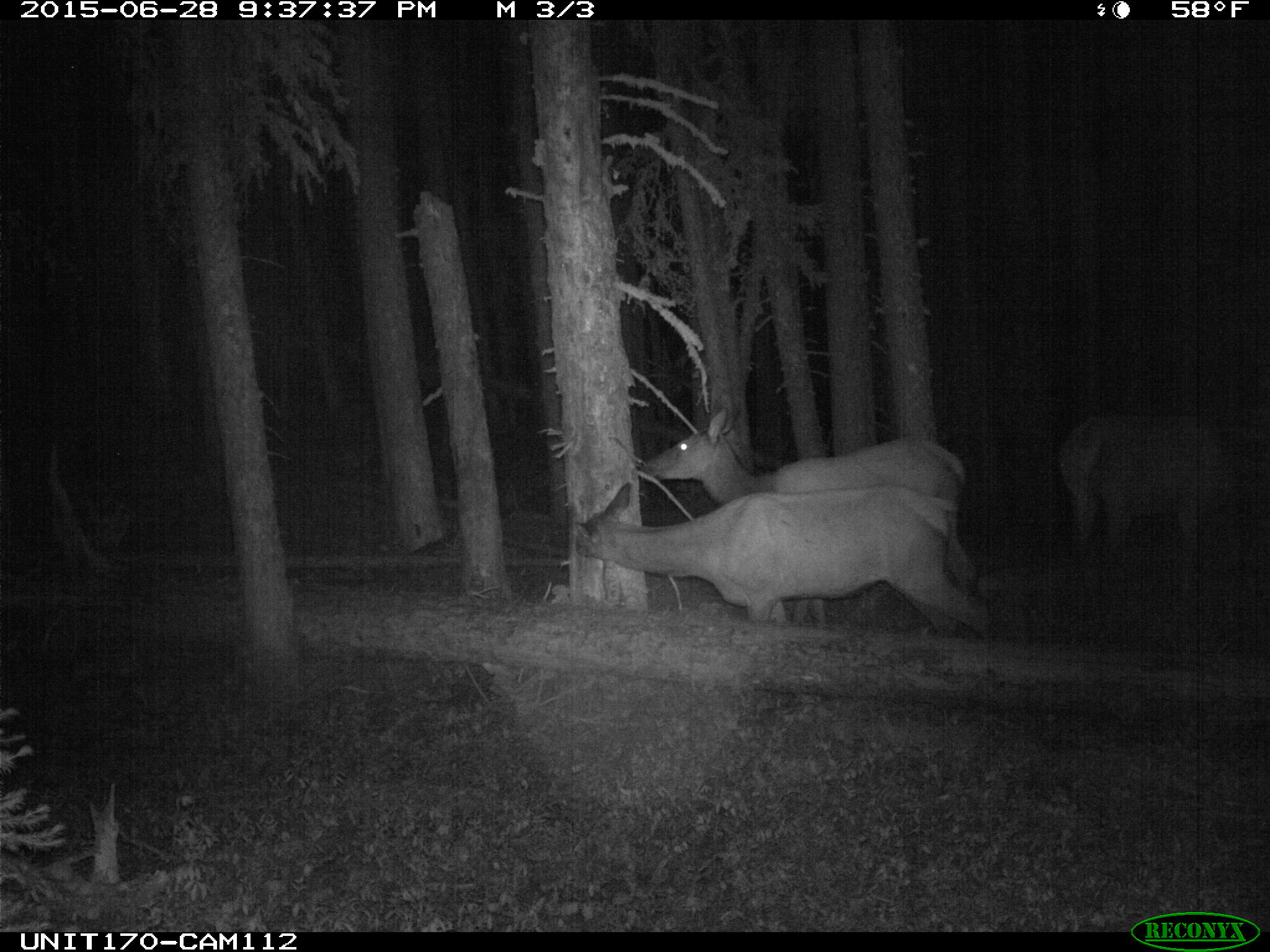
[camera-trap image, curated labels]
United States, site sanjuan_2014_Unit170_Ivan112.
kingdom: Animalia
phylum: Chordata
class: Mammalia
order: Artiodactyla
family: Cervidae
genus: Cervus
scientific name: Cervus elaphus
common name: red deer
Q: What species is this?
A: Cervus elaphus (red deer).